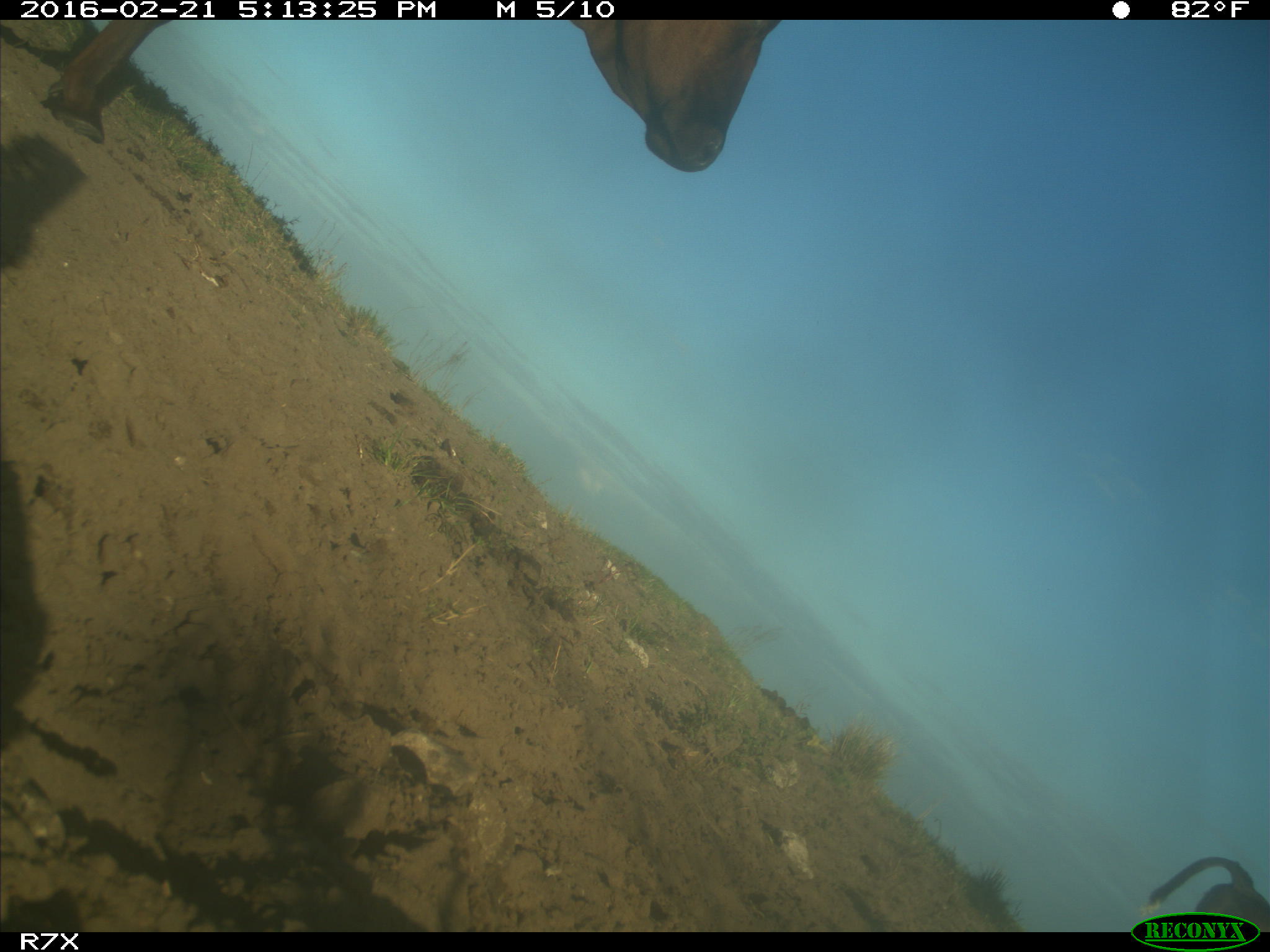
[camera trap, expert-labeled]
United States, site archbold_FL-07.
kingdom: Animalia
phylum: Chordata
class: Mammalia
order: Artiodactyla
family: Bovidae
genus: Bos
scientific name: Bos taurus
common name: domestic cow